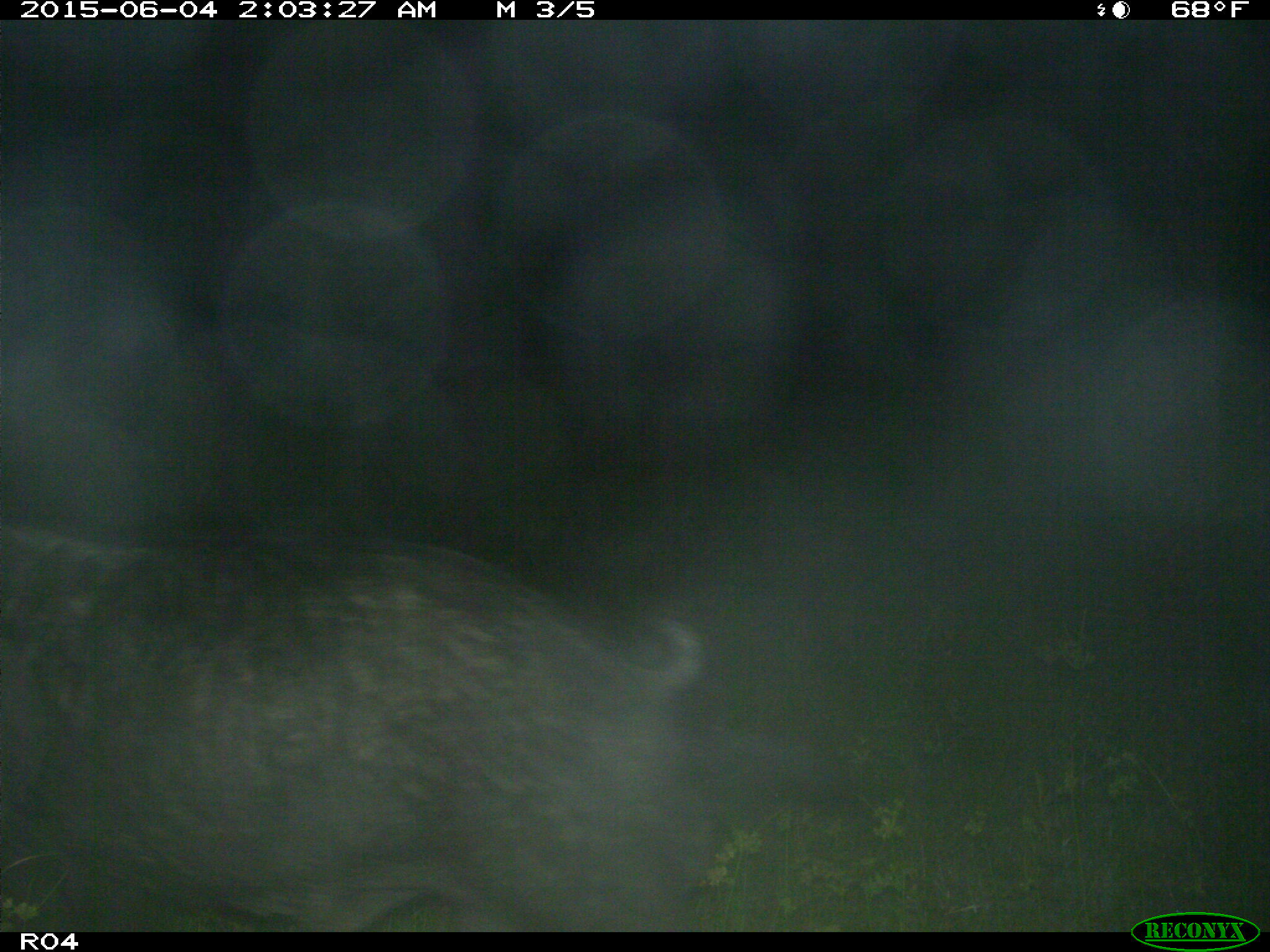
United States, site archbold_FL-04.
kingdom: Animalia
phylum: Chordata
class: Mammalia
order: Artiodactyla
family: Suidae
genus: Sus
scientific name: Sus scrofa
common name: wild boar